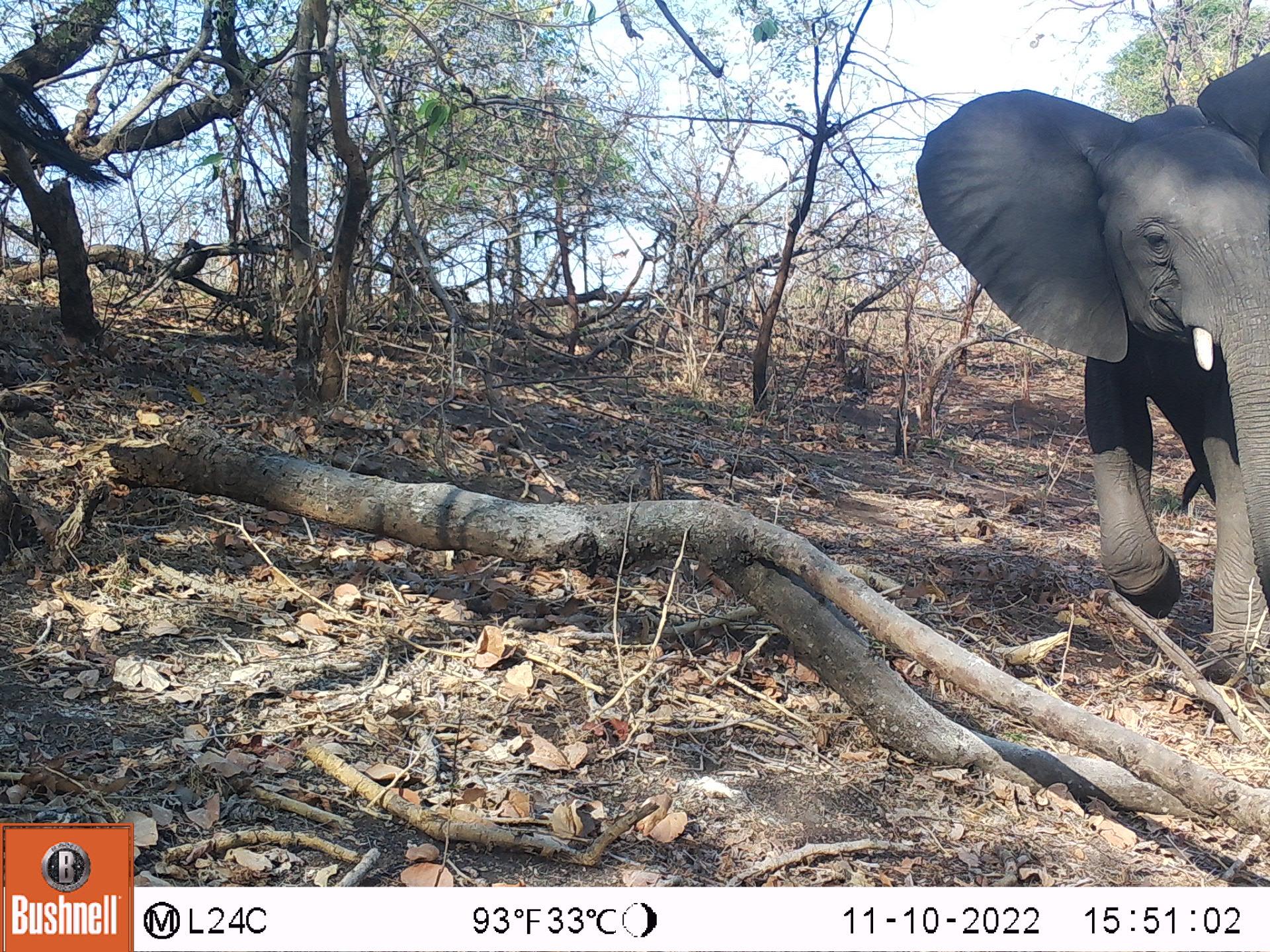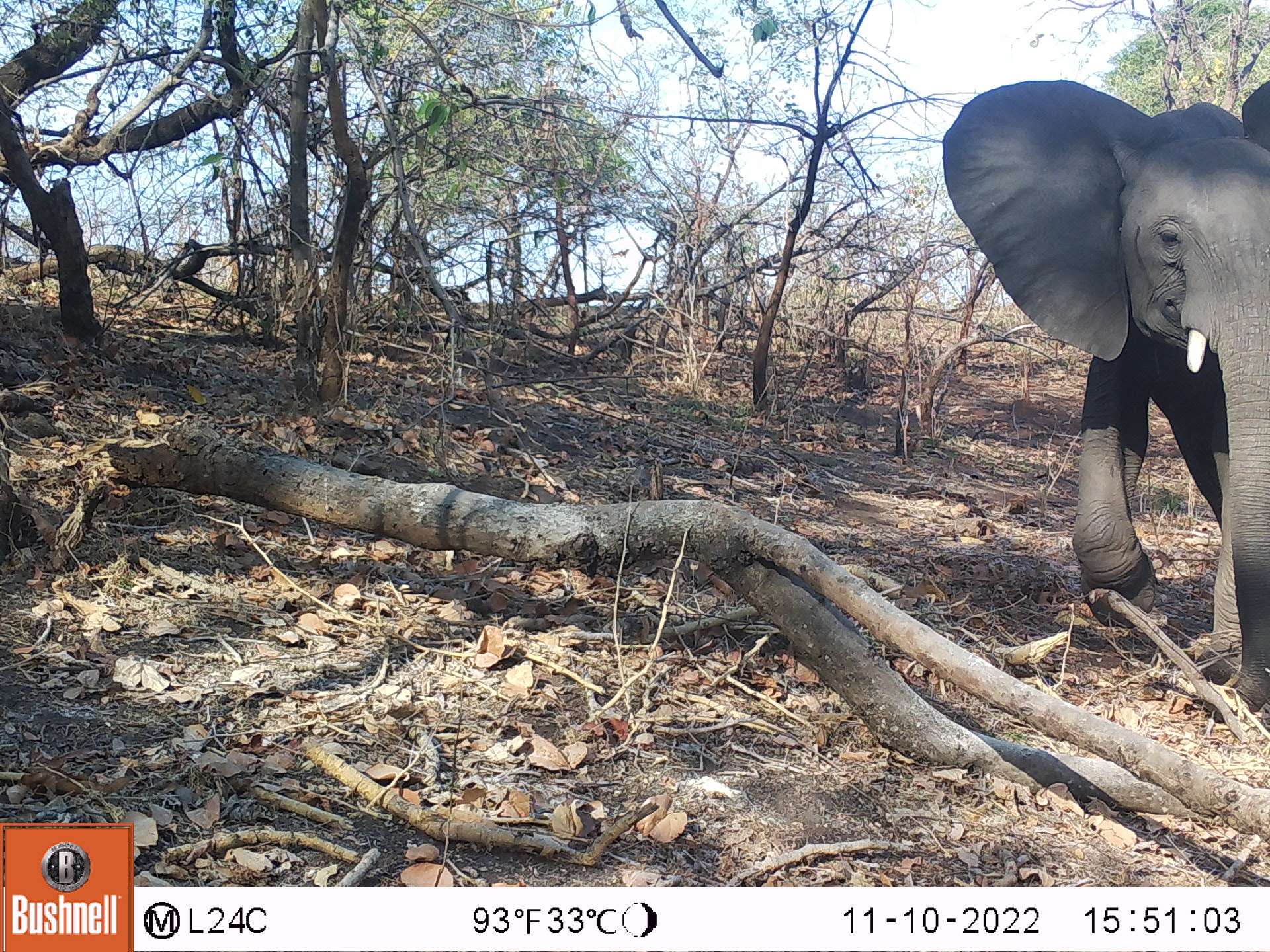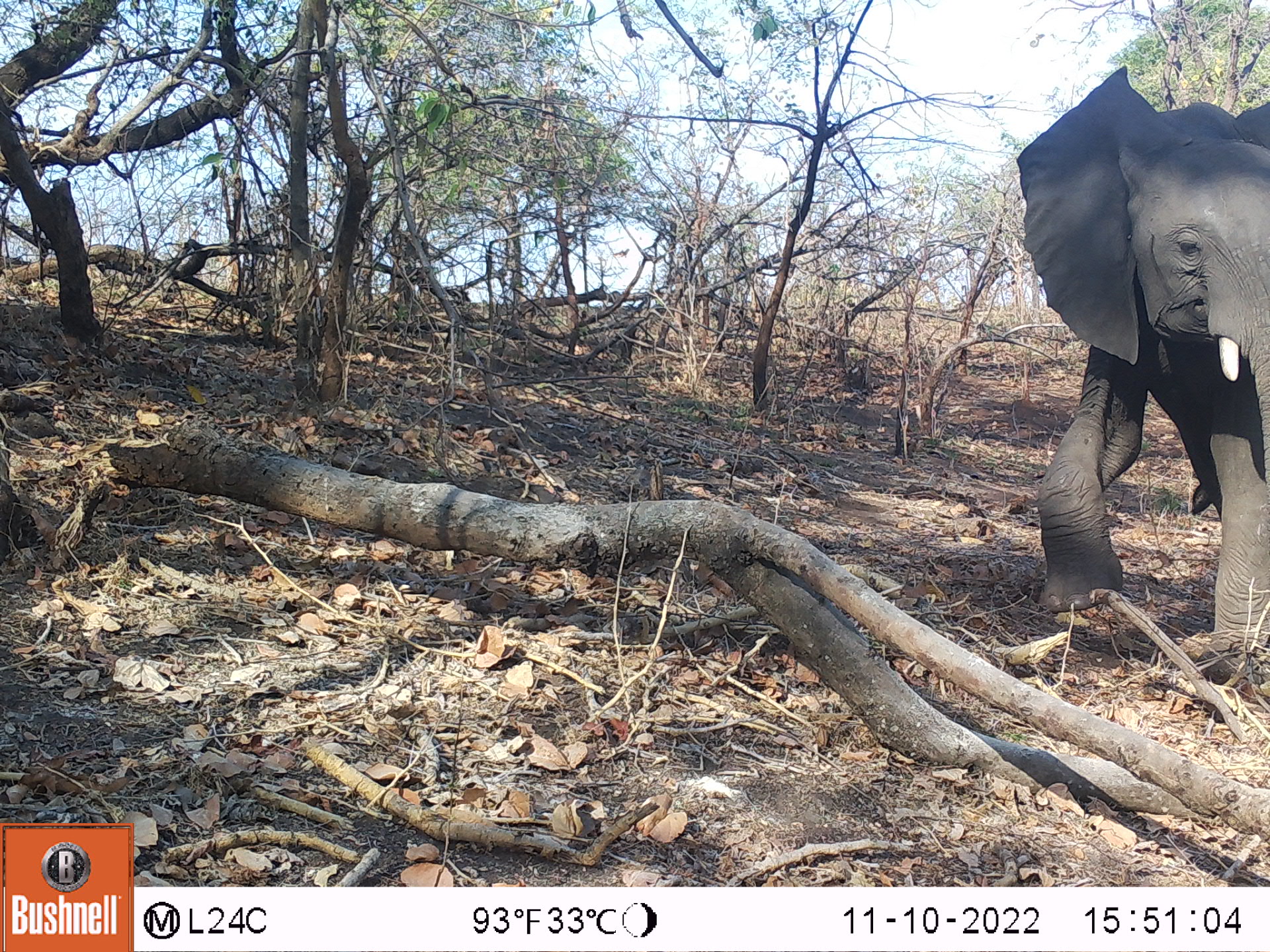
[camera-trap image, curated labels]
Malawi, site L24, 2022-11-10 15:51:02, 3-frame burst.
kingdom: Animalia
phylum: Chordata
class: Mammalia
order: Proboscidea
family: Elephantidae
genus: Loxodonta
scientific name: Loxodonta africana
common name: african savanna elephant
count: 1